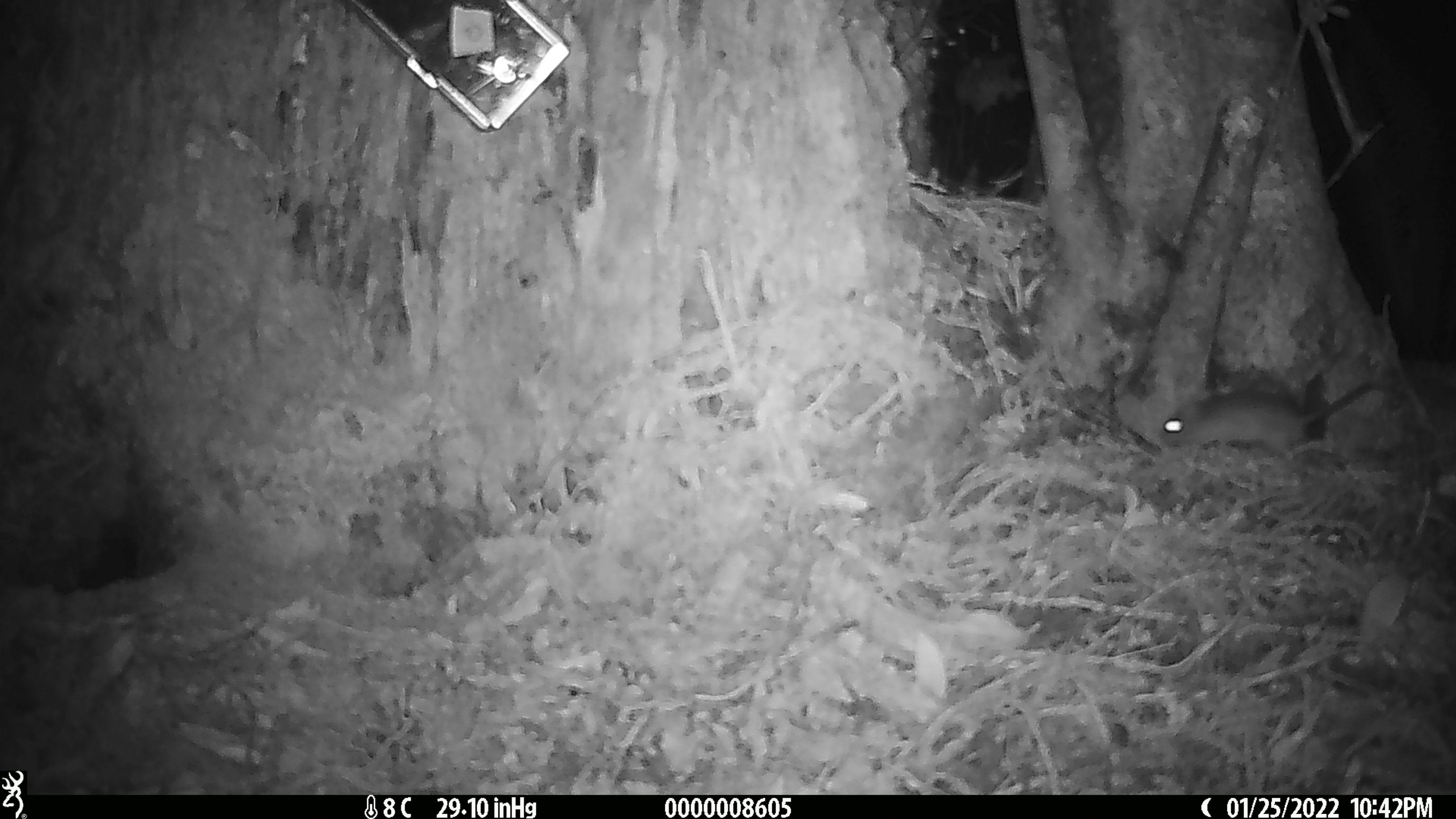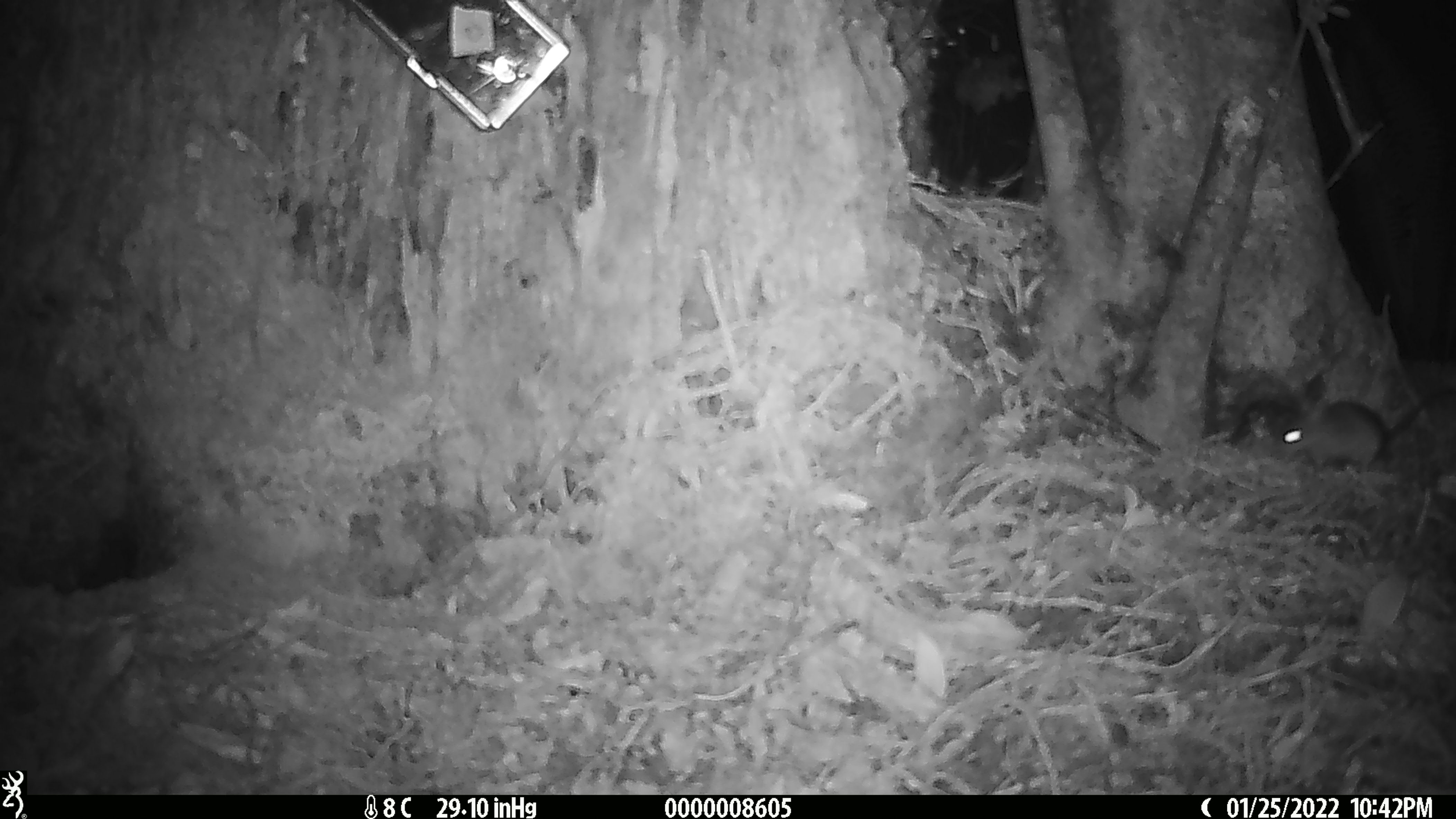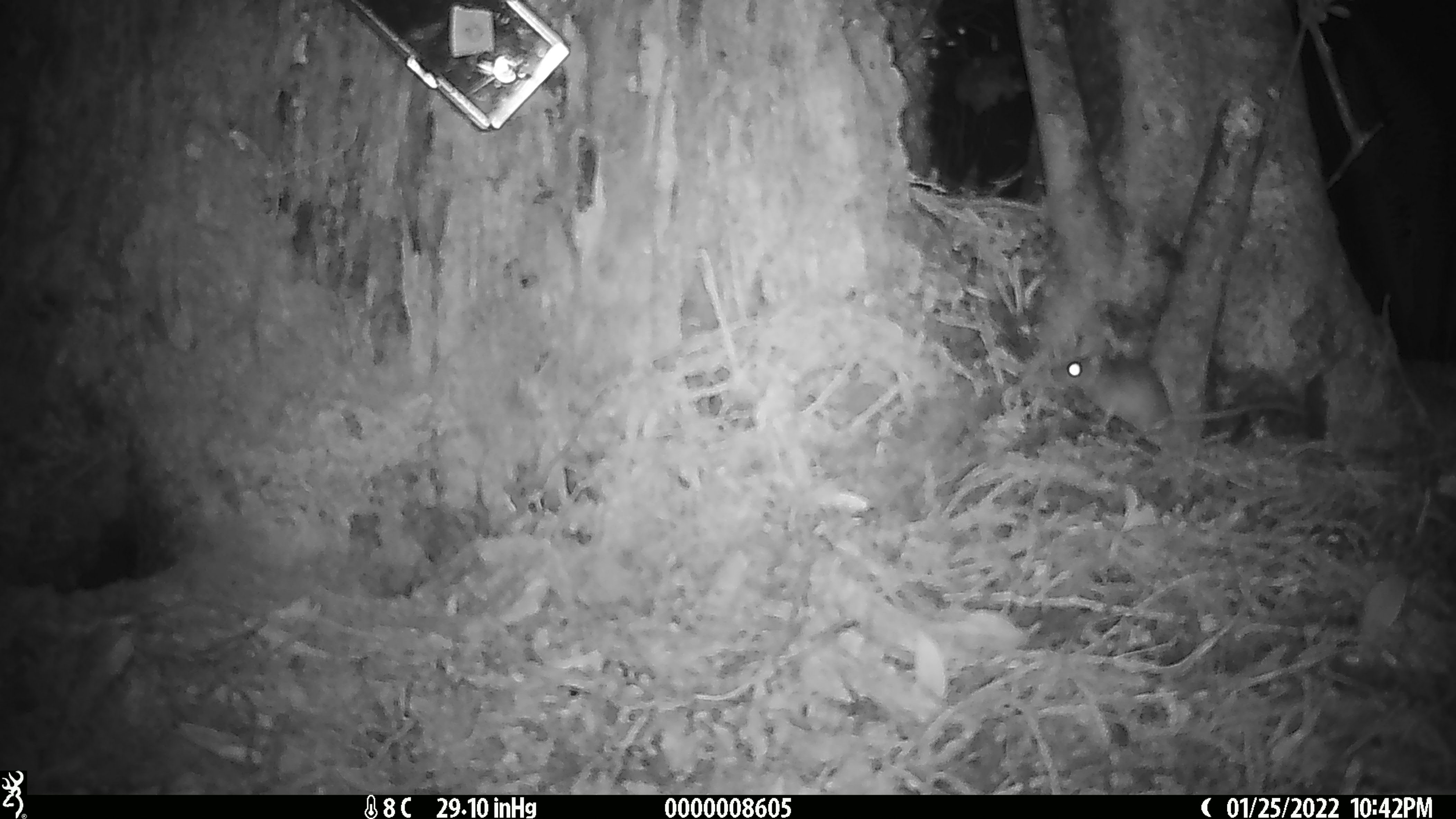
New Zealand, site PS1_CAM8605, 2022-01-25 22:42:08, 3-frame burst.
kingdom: Animalia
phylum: Chordata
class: Mammalia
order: Rodentia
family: Muridae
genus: Mus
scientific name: Mus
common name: mouse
Mouse (Mus).